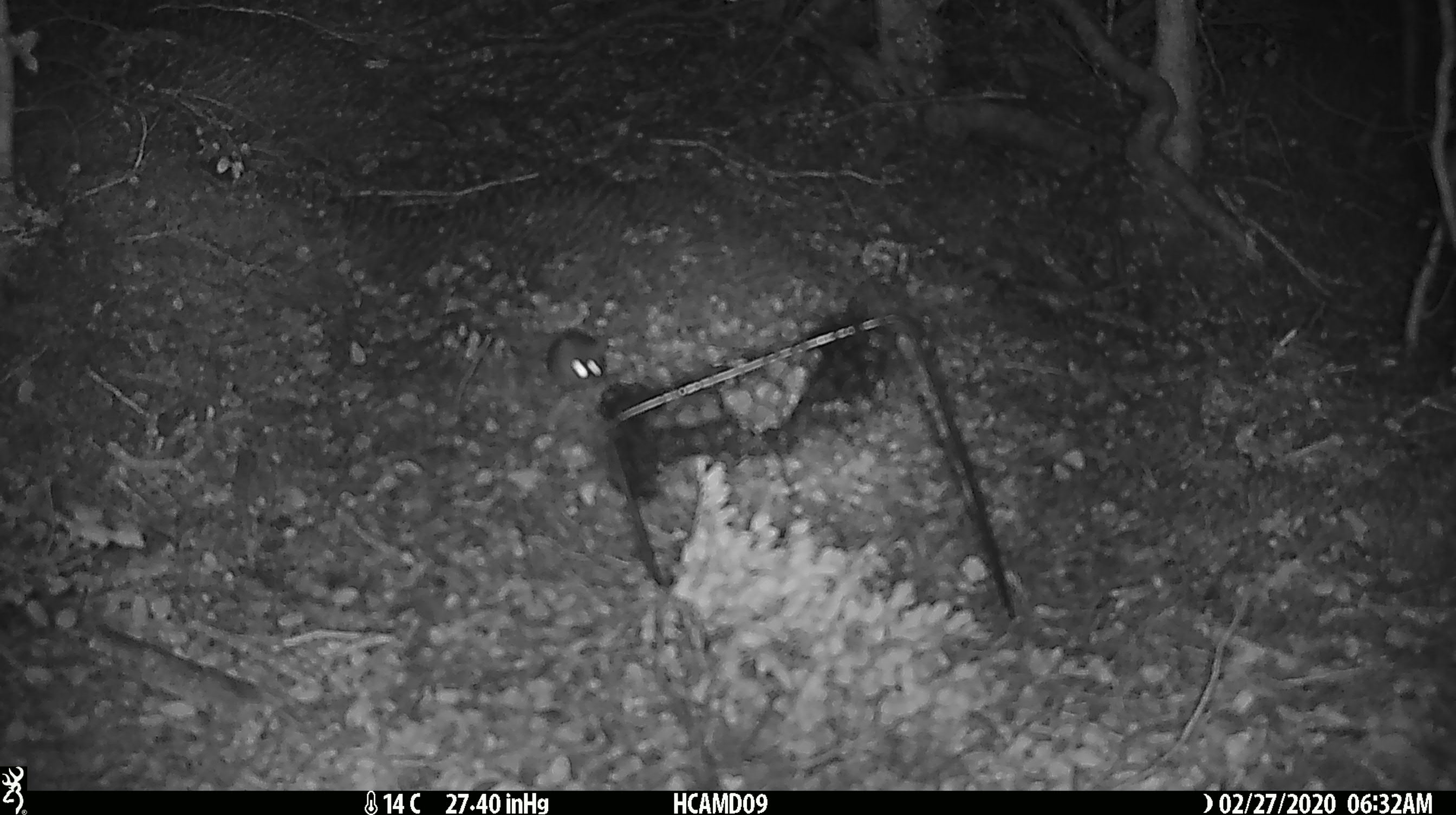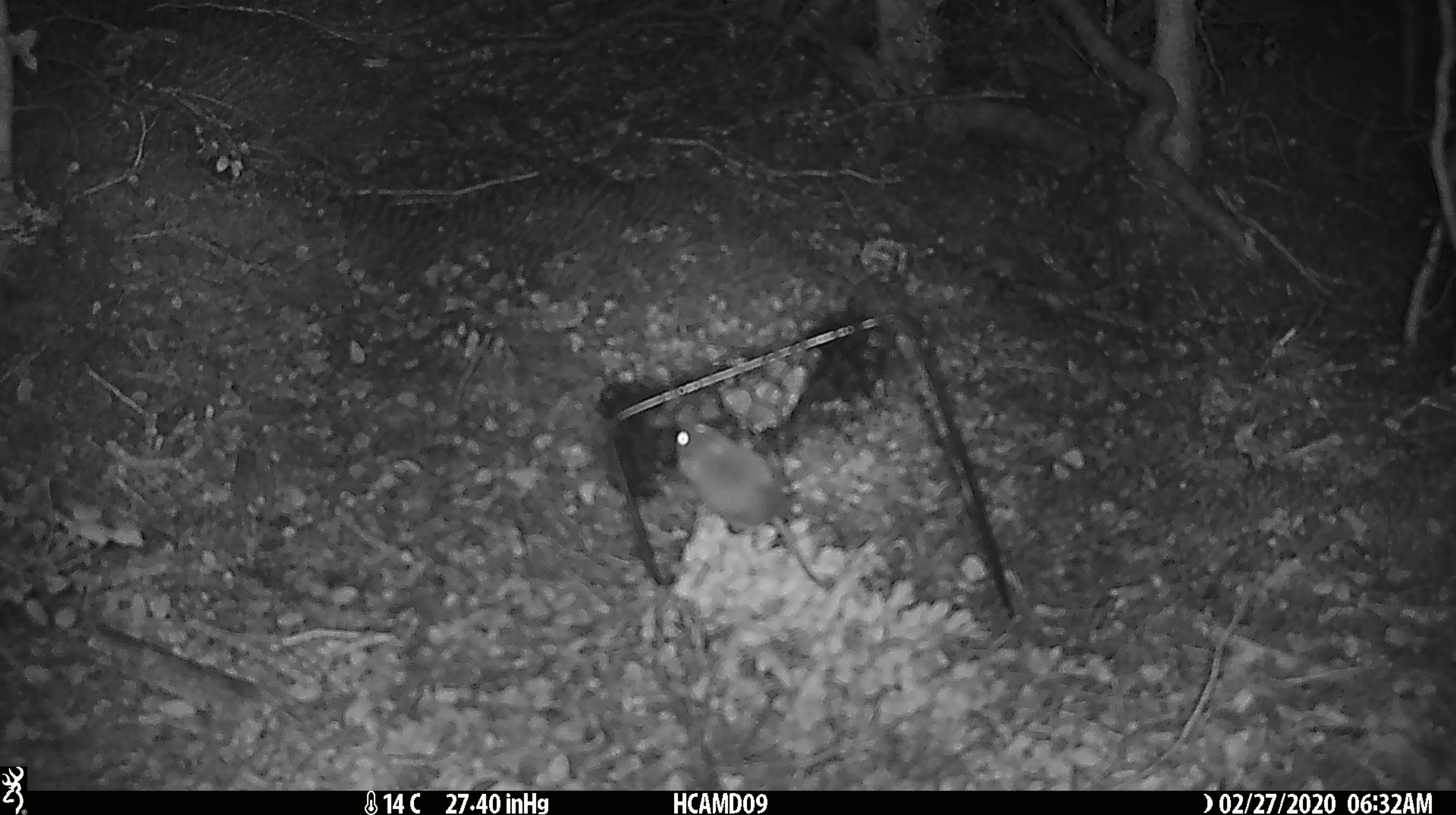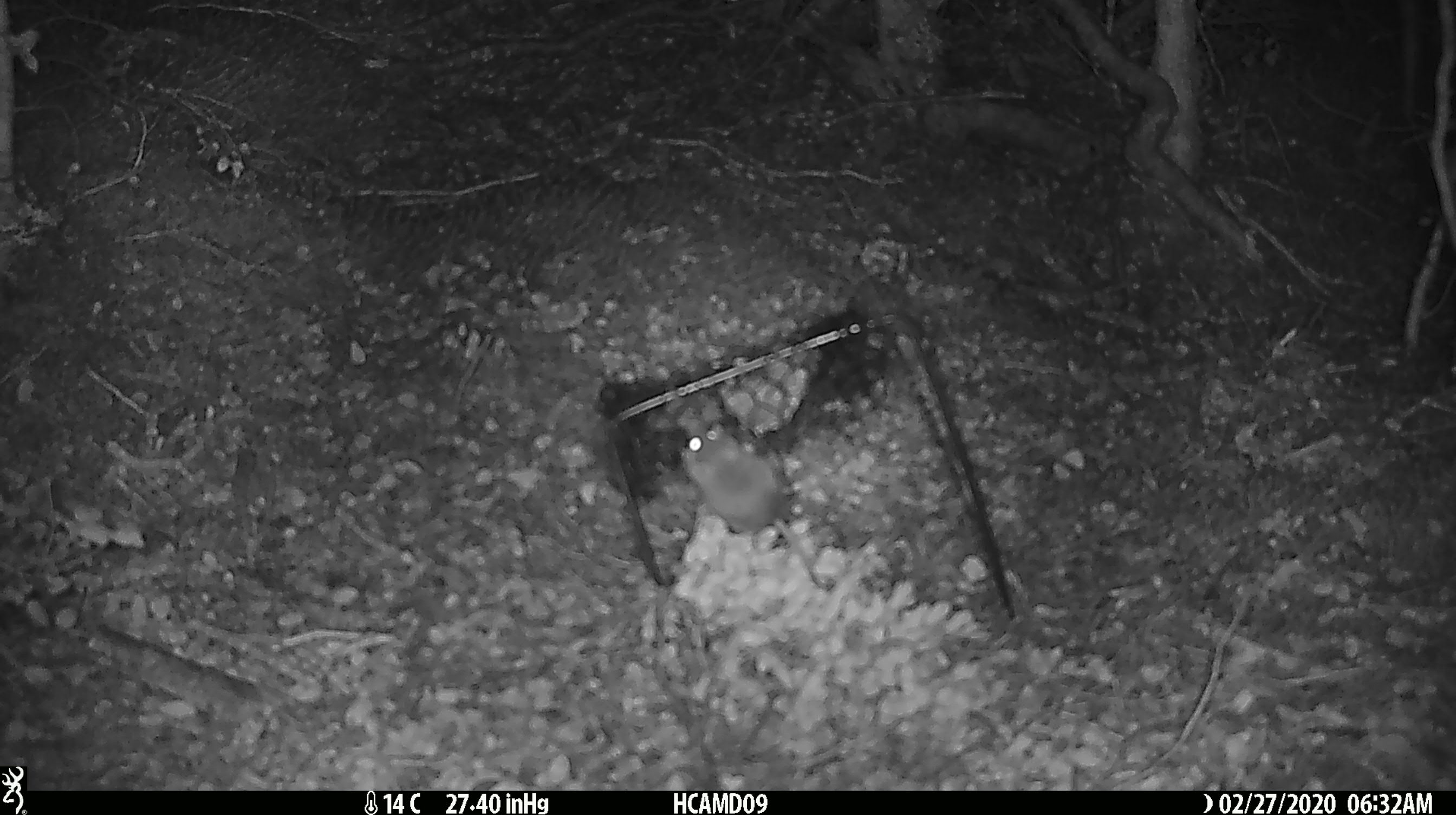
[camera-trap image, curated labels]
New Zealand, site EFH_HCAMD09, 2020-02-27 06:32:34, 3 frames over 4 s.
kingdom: Animalia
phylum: Chordata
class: Mammalia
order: Rodentia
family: Muridae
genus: Mus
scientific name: Mus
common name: mouse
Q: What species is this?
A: Mouse (Mus).